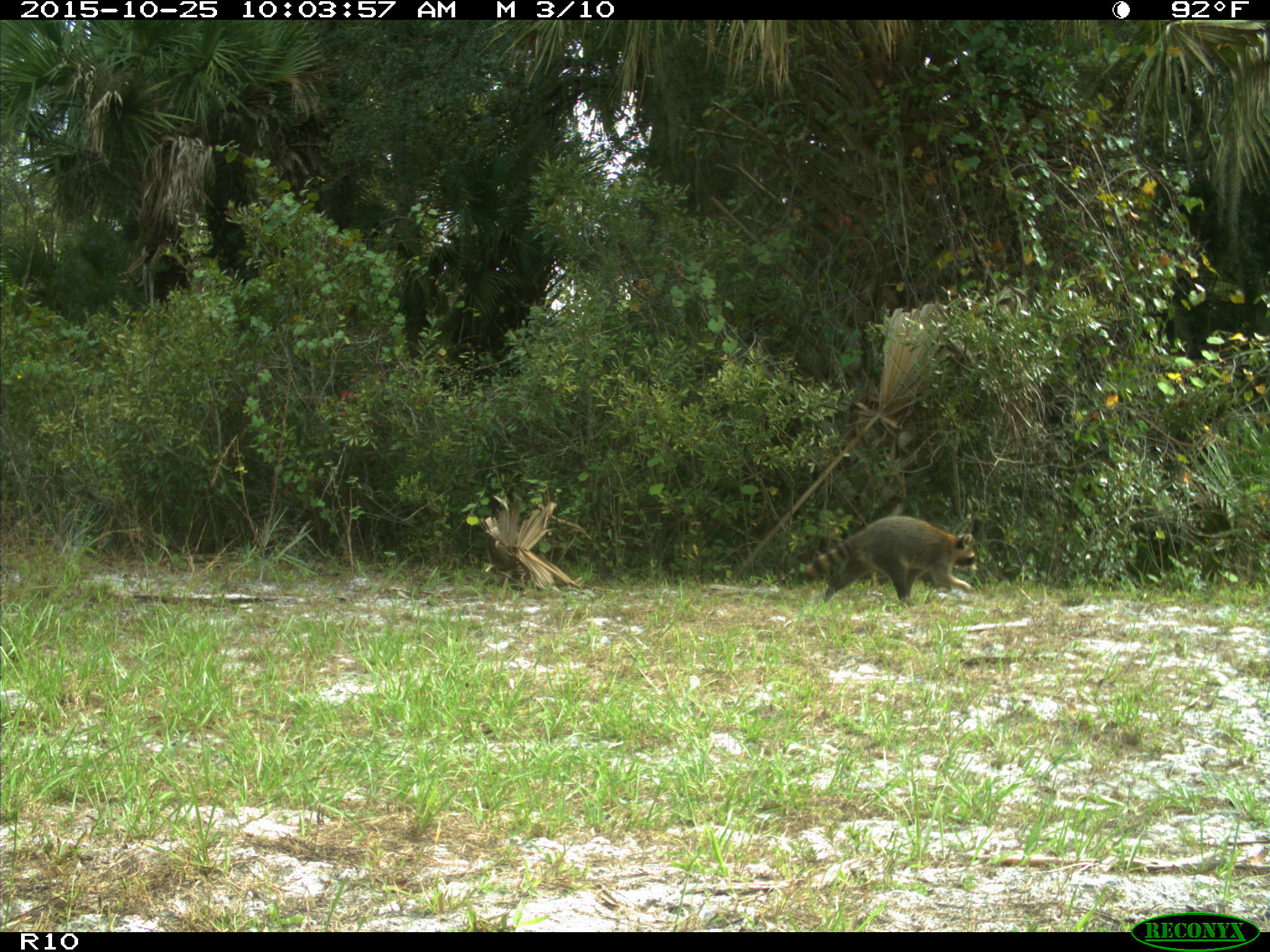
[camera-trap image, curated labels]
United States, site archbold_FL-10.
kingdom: Animalia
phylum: Chordata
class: Mammalia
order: Carnivora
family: Procyonidae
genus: Procyon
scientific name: Procyon lotor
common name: common raccoon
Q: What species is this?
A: Procyon lotor (common raccoon).